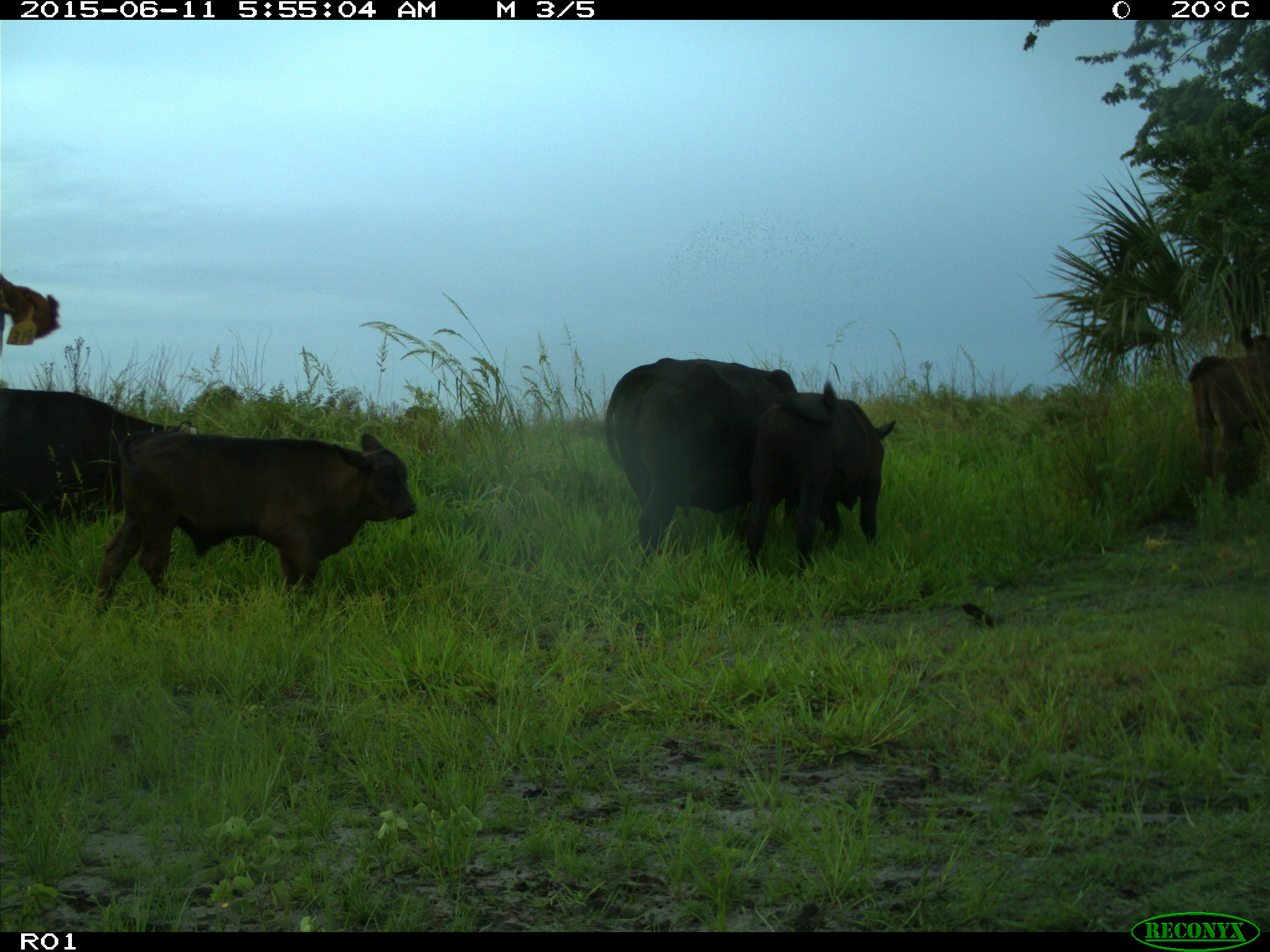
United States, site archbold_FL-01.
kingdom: Animalia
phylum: Chordata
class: Mammalia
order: Artiodactyla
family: Bovidae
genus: Bos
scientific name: Bos taurus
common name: domestic cow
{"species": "Bos taurus (domestic cow)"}